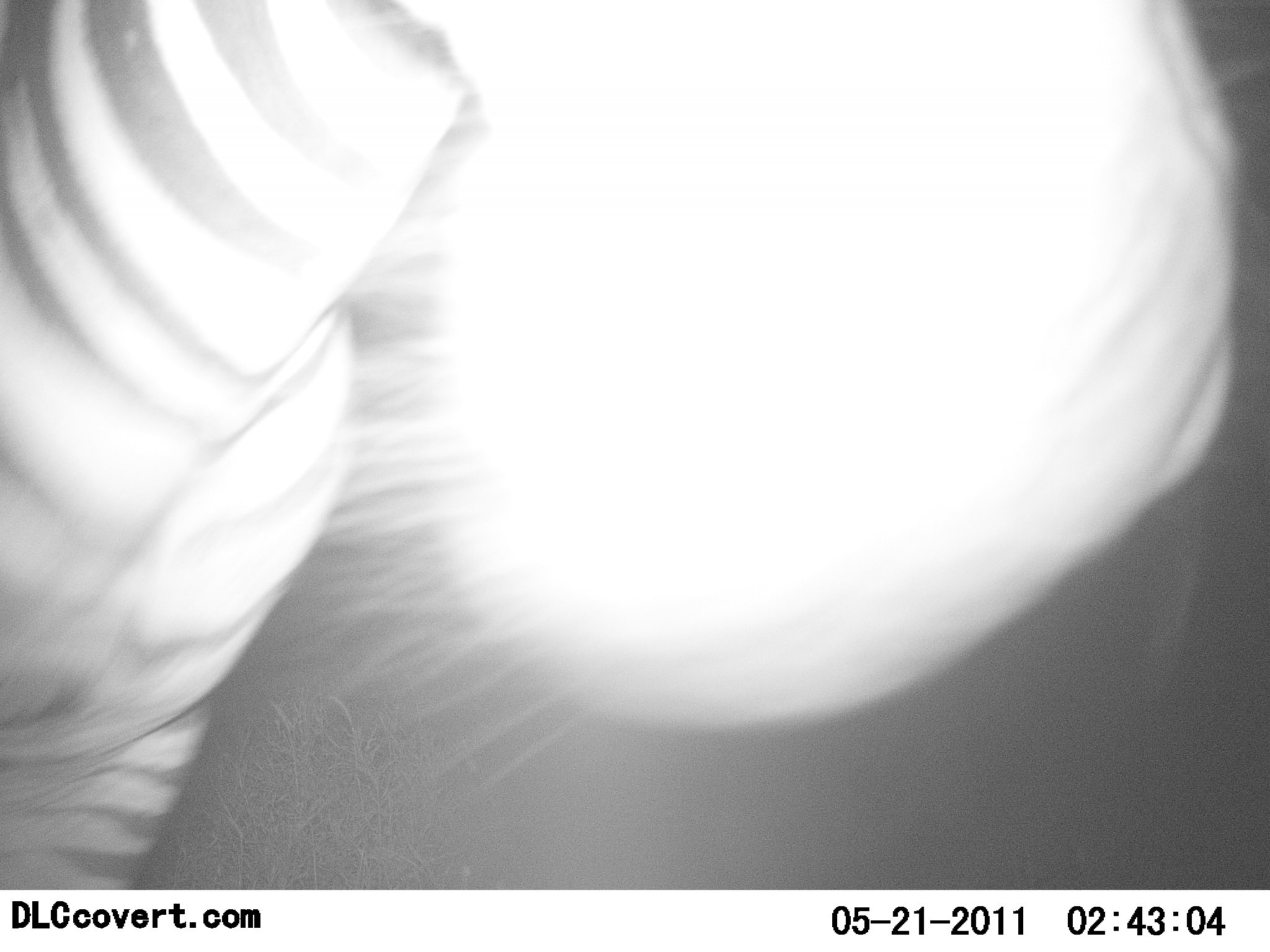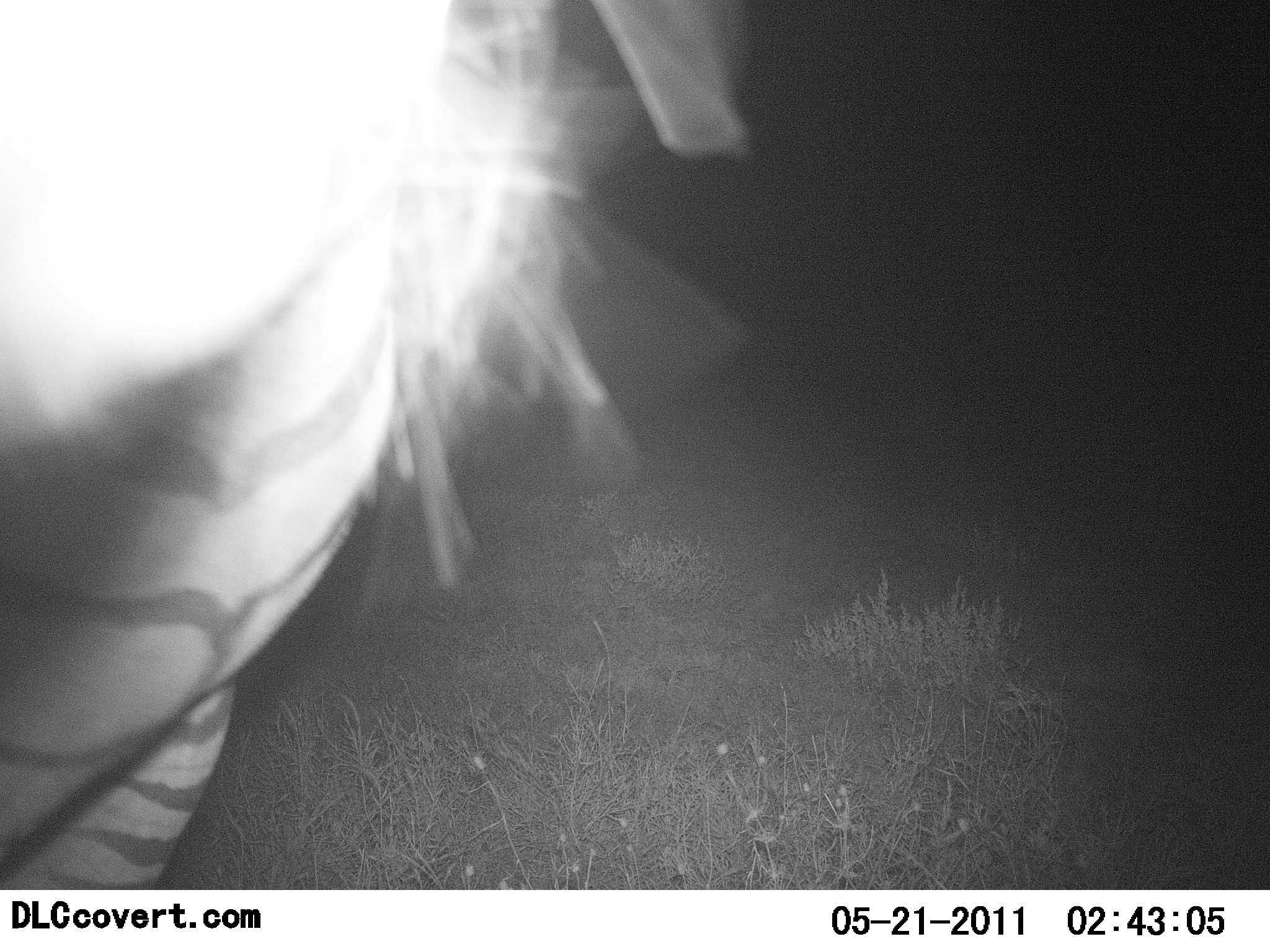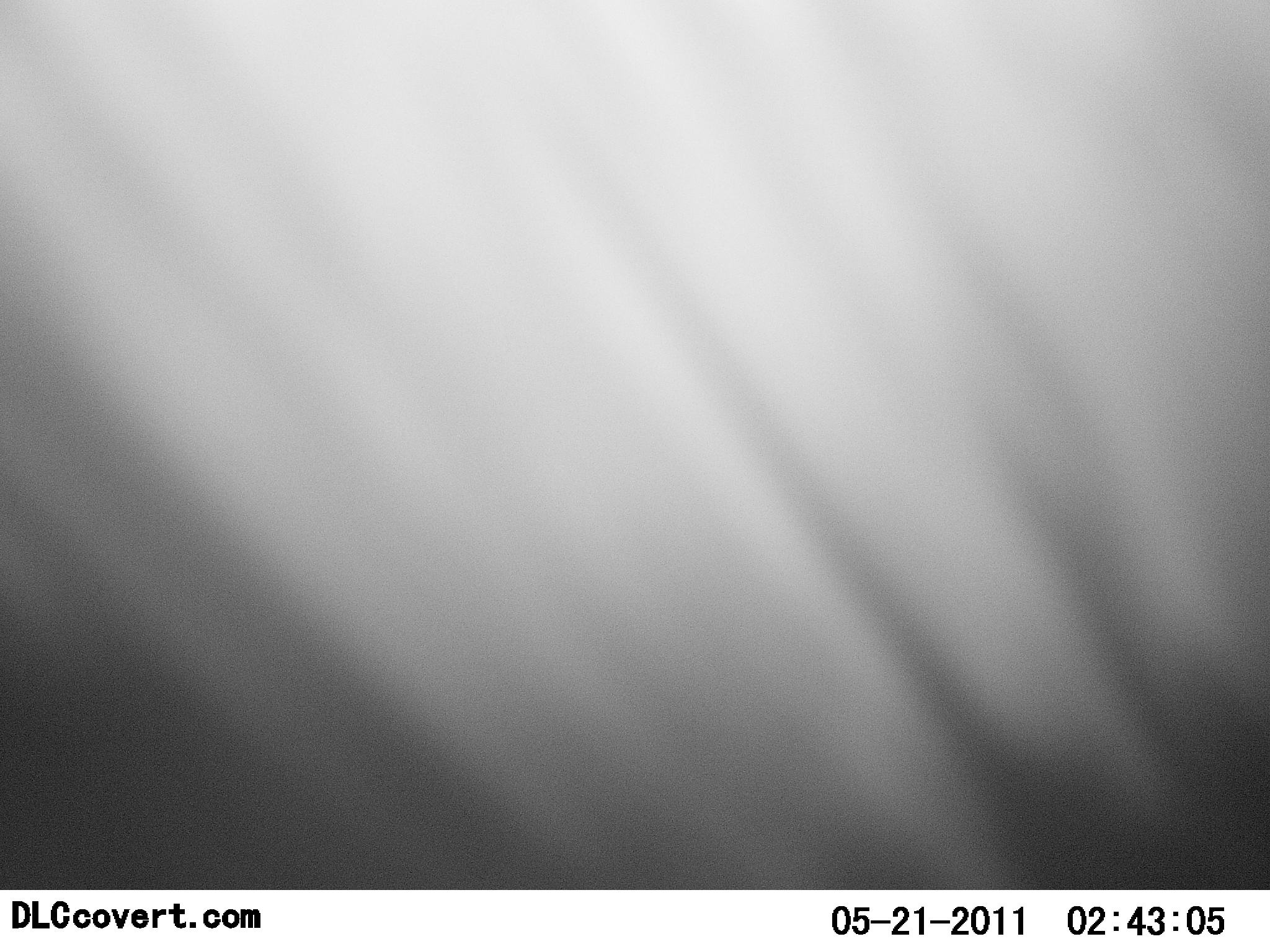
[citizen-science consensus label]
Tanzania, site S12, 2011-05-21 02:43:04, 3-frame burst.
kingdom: Animalia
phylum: Chordata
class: Mammalia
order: Perissodactyla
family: Equidae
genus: Equus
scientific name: Equus quagga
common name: plains zebra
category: zebra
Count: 1.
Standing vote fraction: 54%.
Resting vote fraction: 0%.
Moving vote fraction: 38%.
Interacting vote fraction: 23%.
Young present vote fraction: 0%.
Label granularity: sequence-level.